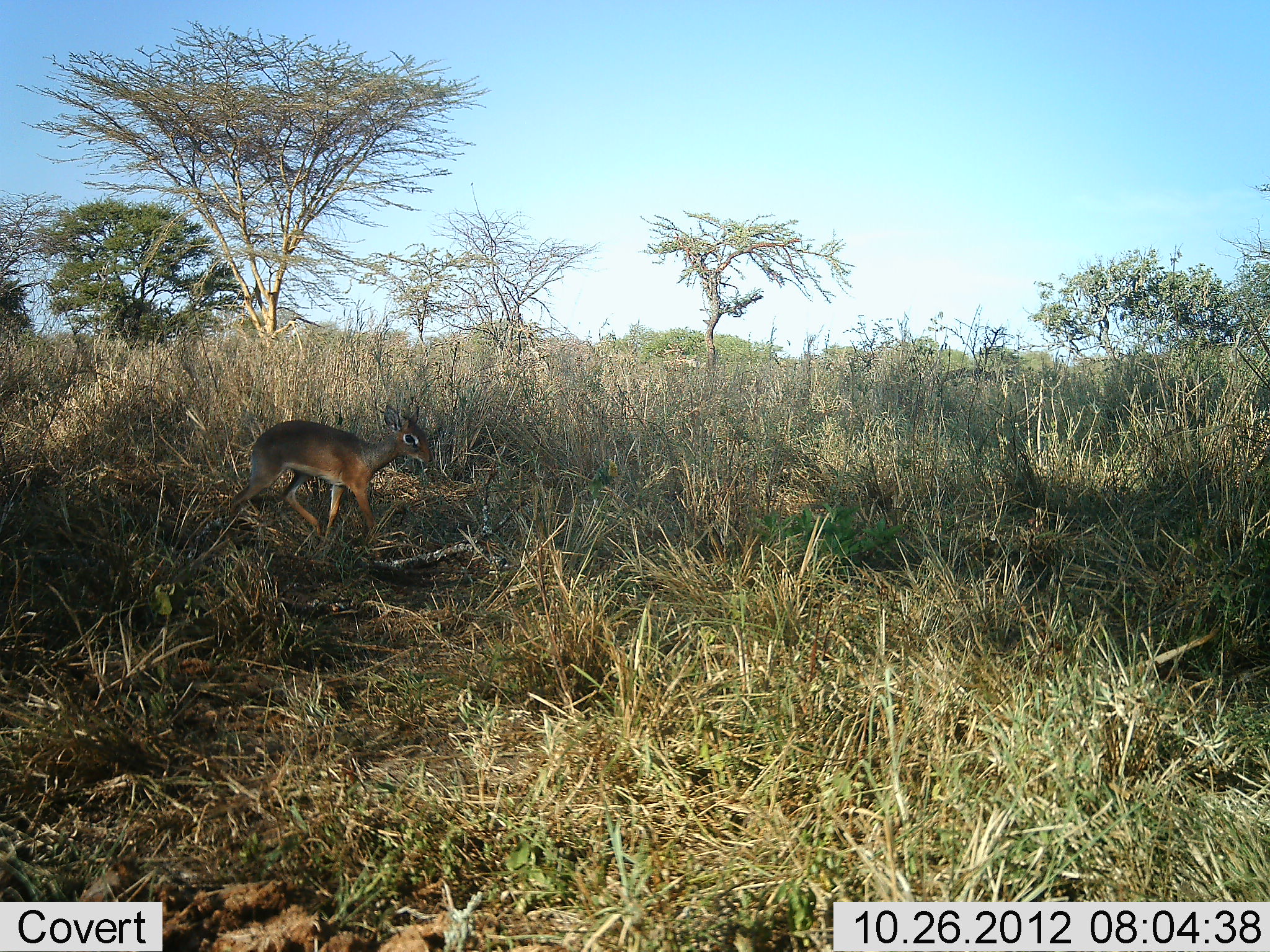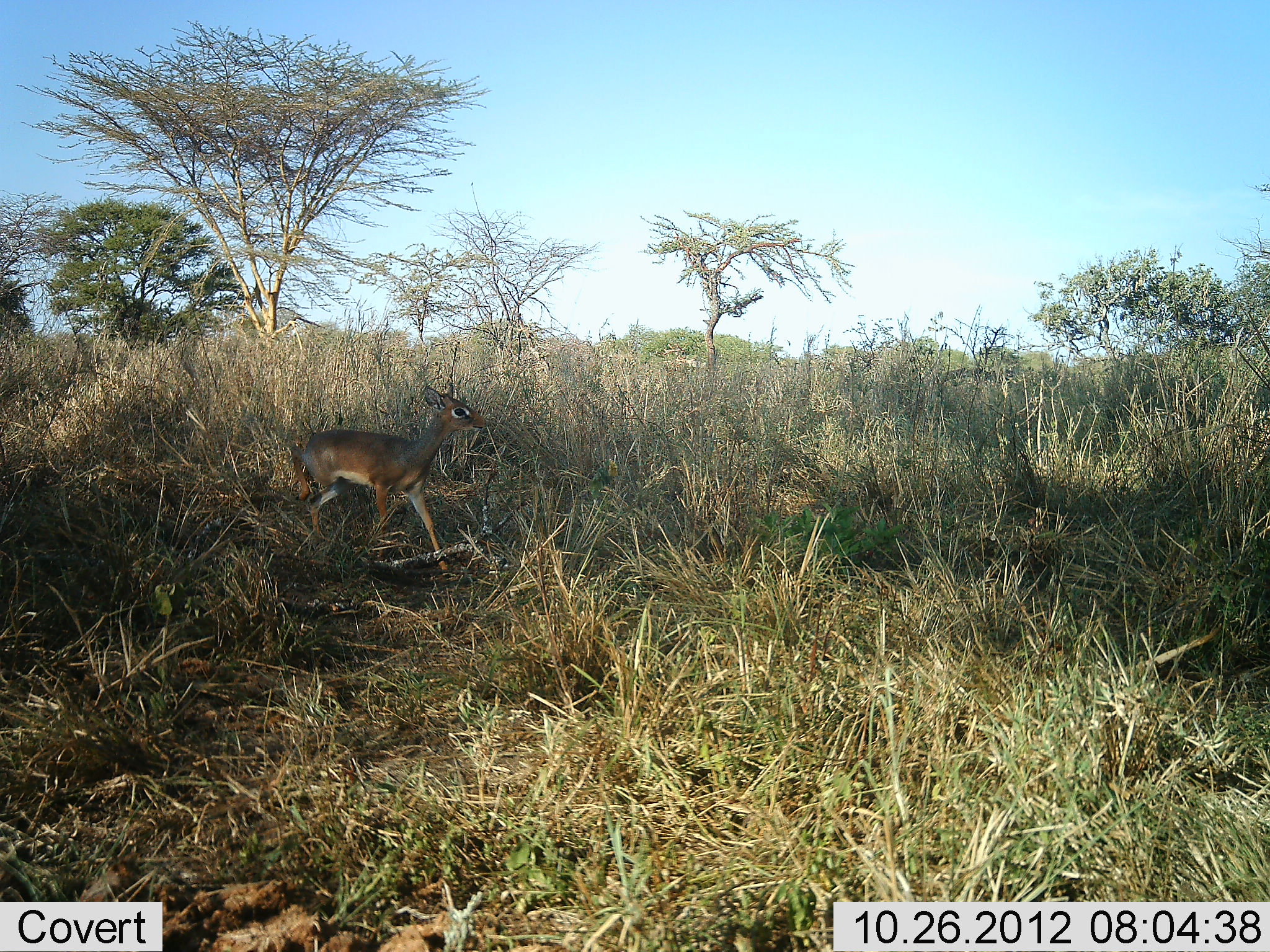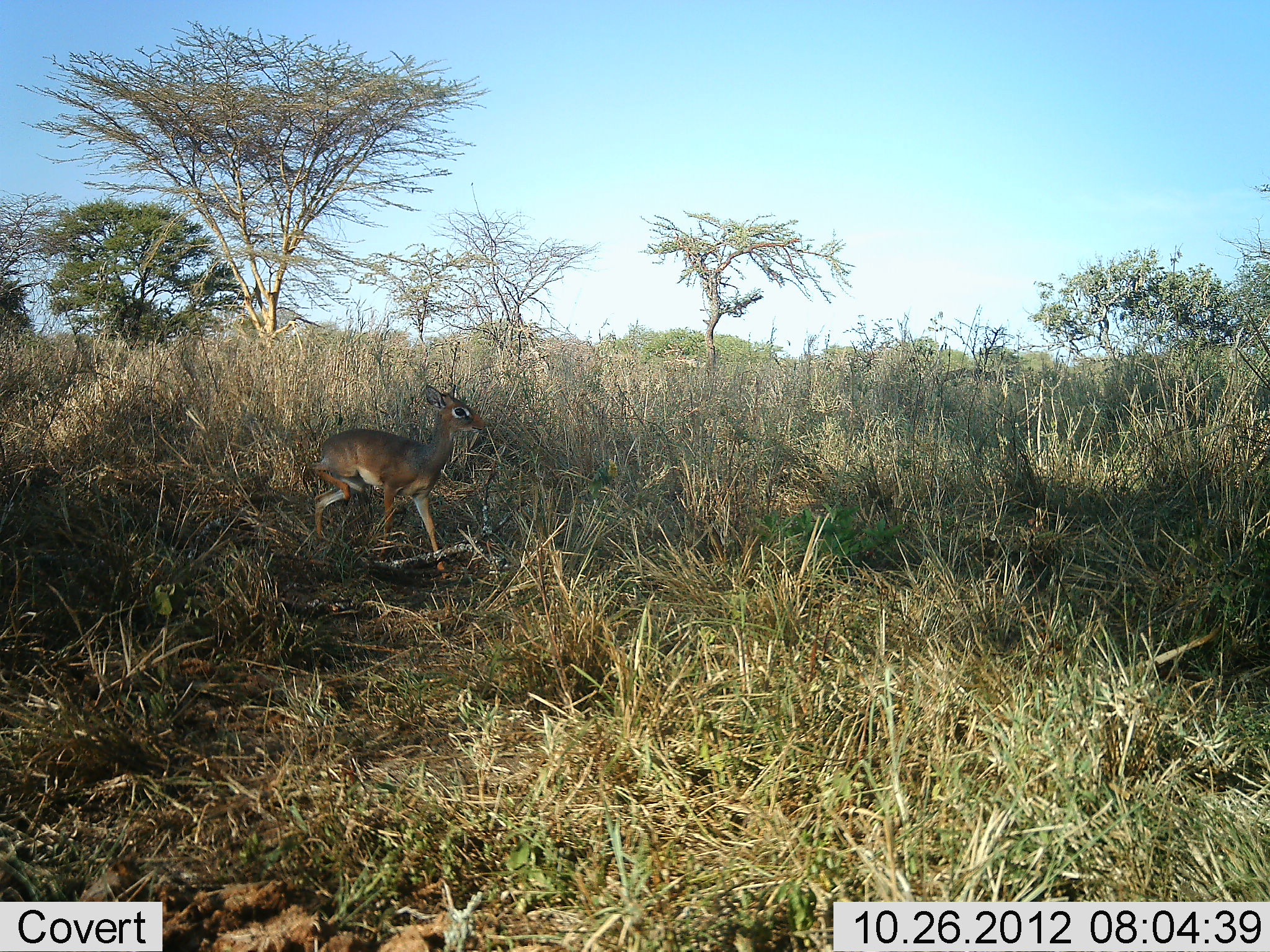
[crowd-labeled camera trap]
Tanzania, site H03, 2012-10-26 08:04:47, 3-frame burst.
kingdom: Animalia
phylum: Chordata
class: Mammalia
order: Artiodactyla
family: Bovidae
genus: Madoqua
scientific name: Madoqua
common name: dikdik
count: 1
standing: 10%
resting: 0%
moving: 90%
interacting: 0%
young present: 0%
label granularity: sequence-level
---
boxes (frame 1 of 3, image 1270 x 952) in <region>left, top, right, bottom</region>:
animal: <region>226, 405, 434, 542</region>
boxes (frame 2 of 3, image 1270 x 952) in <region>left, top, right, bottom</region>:
animal: <region>290, 381, 488, 582</region>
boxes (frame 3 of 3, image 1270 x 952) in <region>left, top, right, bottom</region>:
animal: <region>302, 383, 488, 579</region>